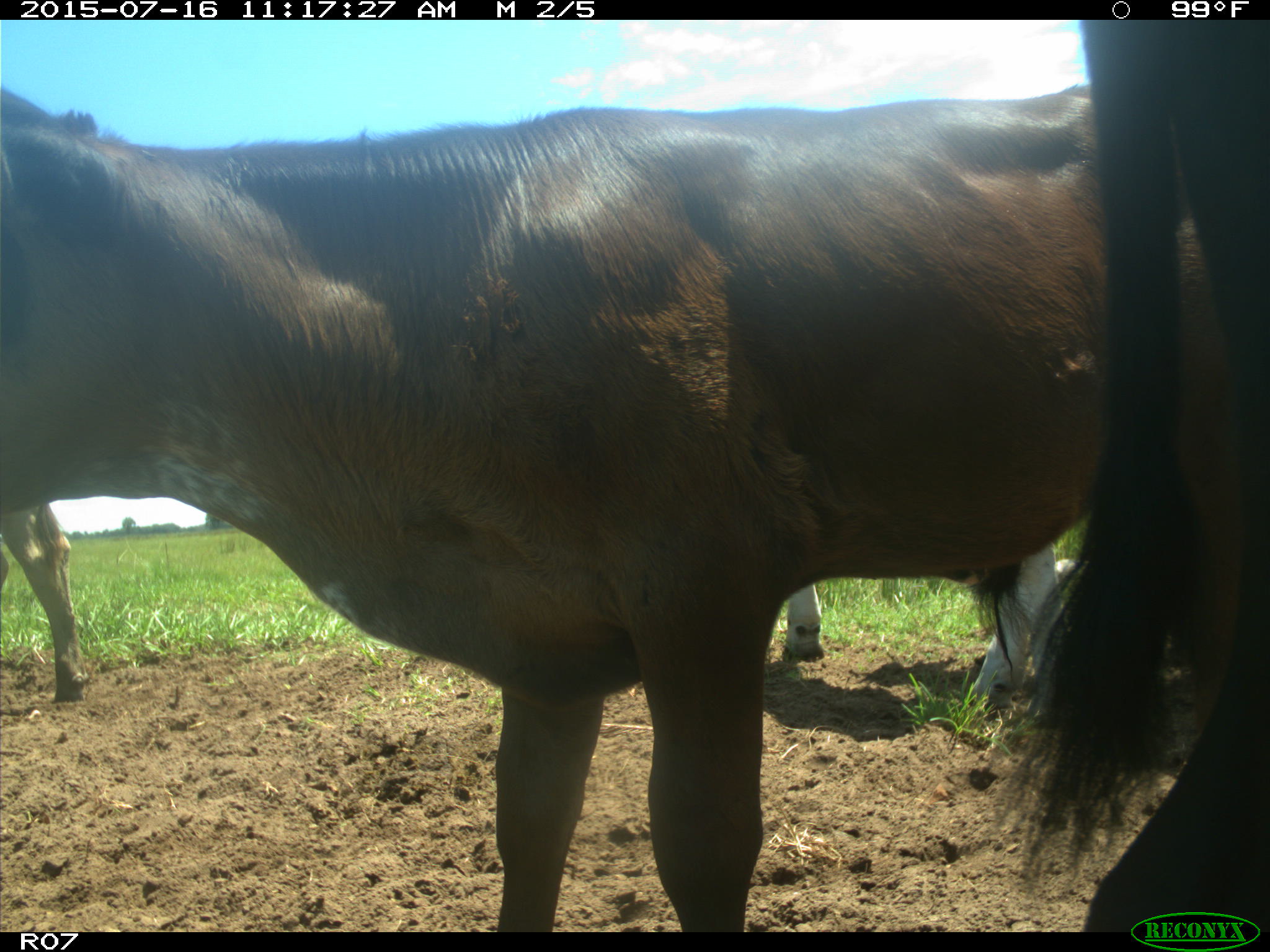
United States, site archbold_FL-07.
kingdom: Animalia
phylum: Chordata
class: Mammalia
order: Artiodactyla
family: Bovidae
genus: Bos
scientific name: Bos taurus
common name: domestic cow